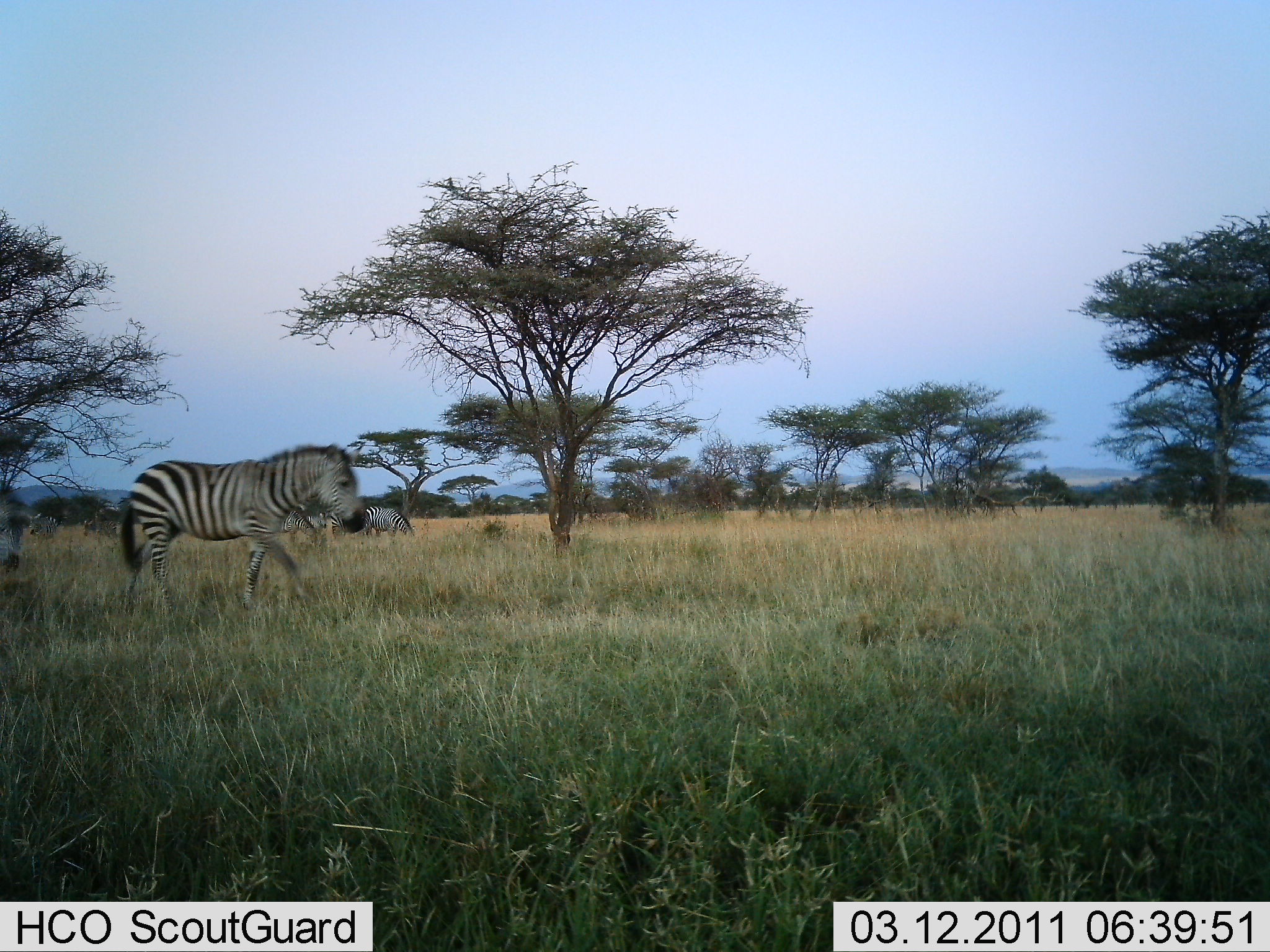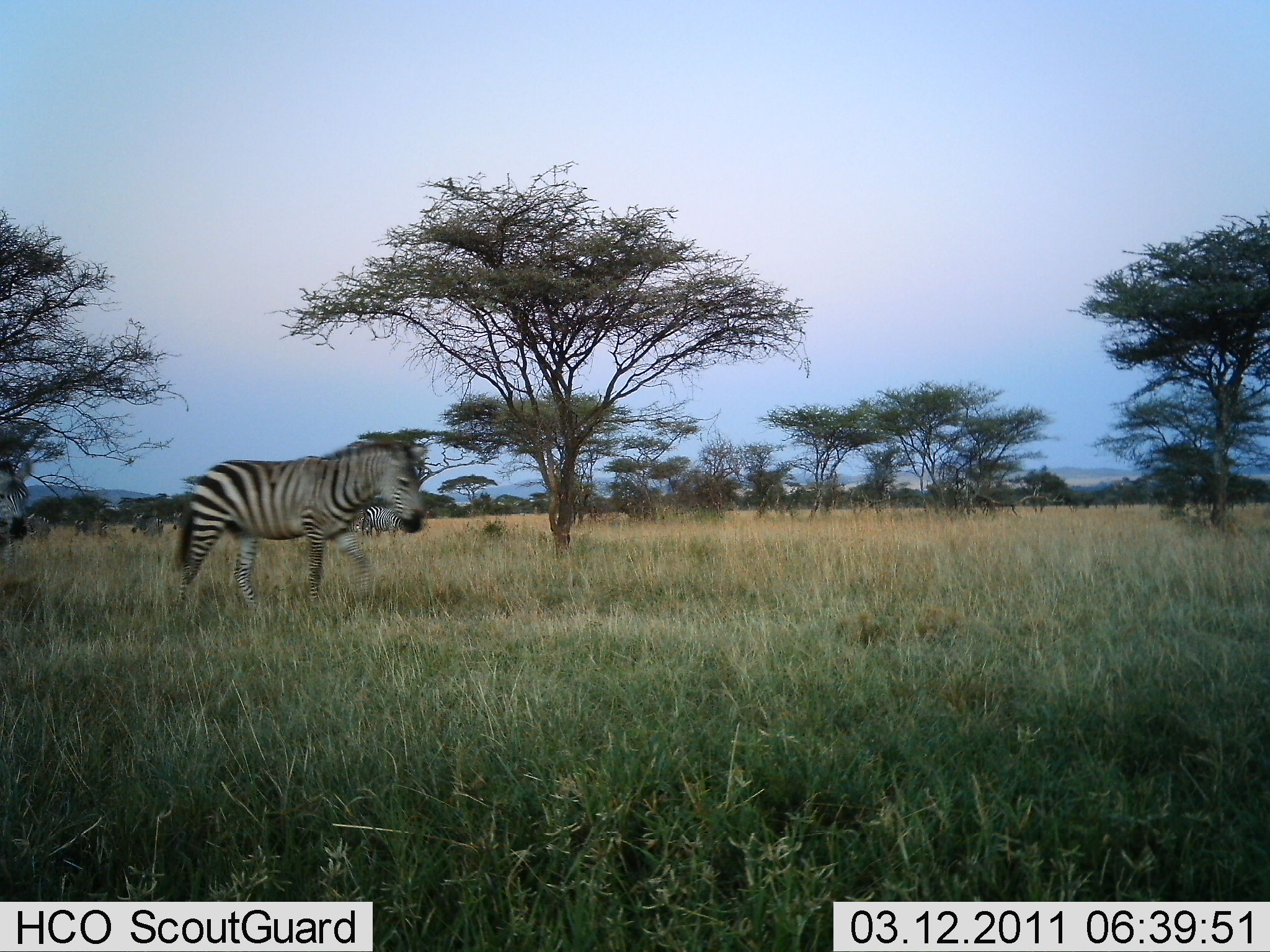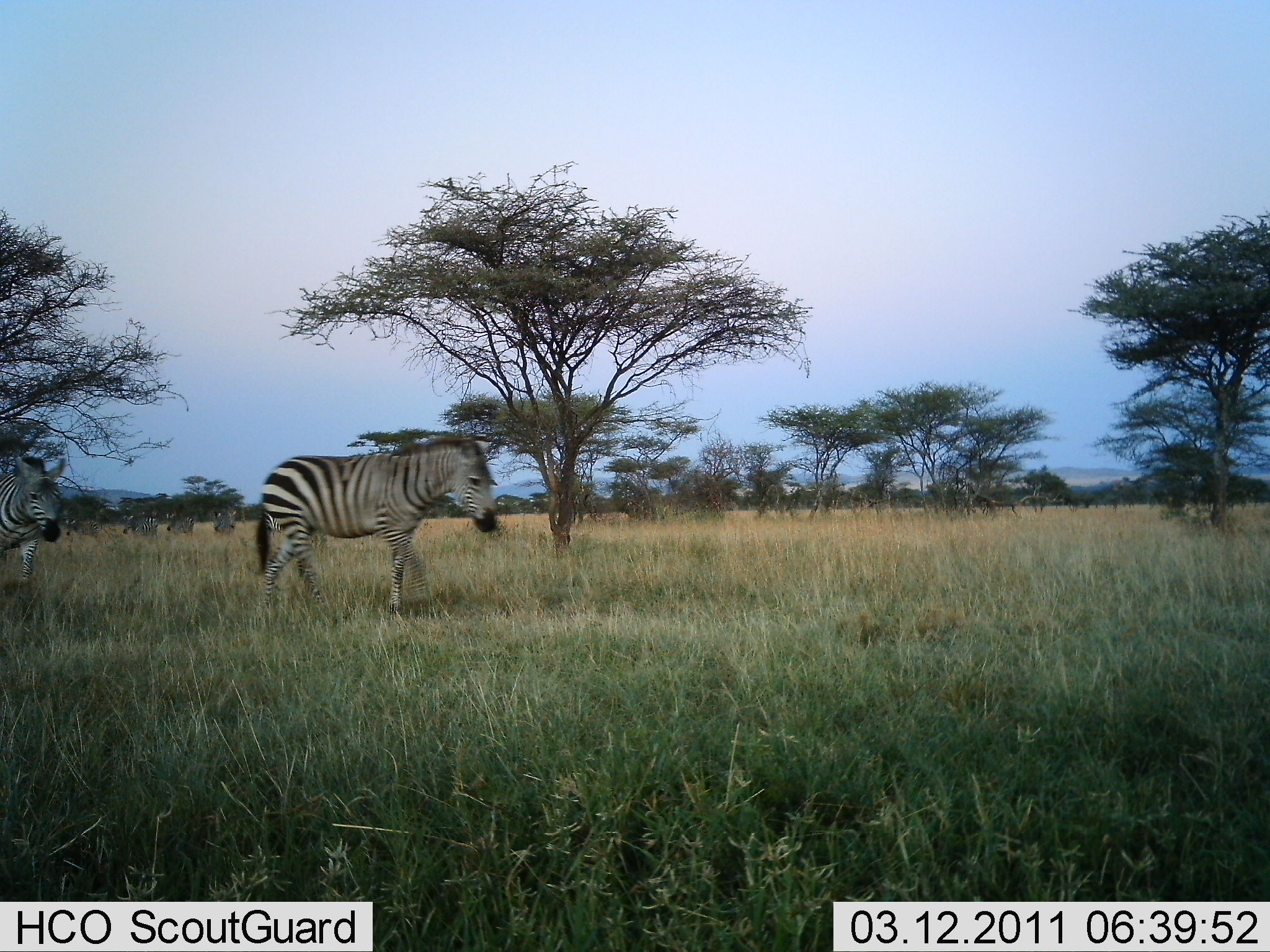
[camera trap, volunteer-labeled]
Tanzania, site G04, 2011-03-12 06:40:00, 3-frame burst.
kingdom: Animalia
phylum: Chordata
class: Mammalia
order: Perissodactyla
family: Equidae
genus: Equus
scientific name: Equus quagga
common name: plains zebra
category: zebra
Zebra (plains zebra) (Equus quagga), count 7. Behavior (volunteer vote fractions): standing 0%, resting 0%, moving 100%, interacting 0%. Young present (vote fraction): 0%. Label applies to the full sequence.